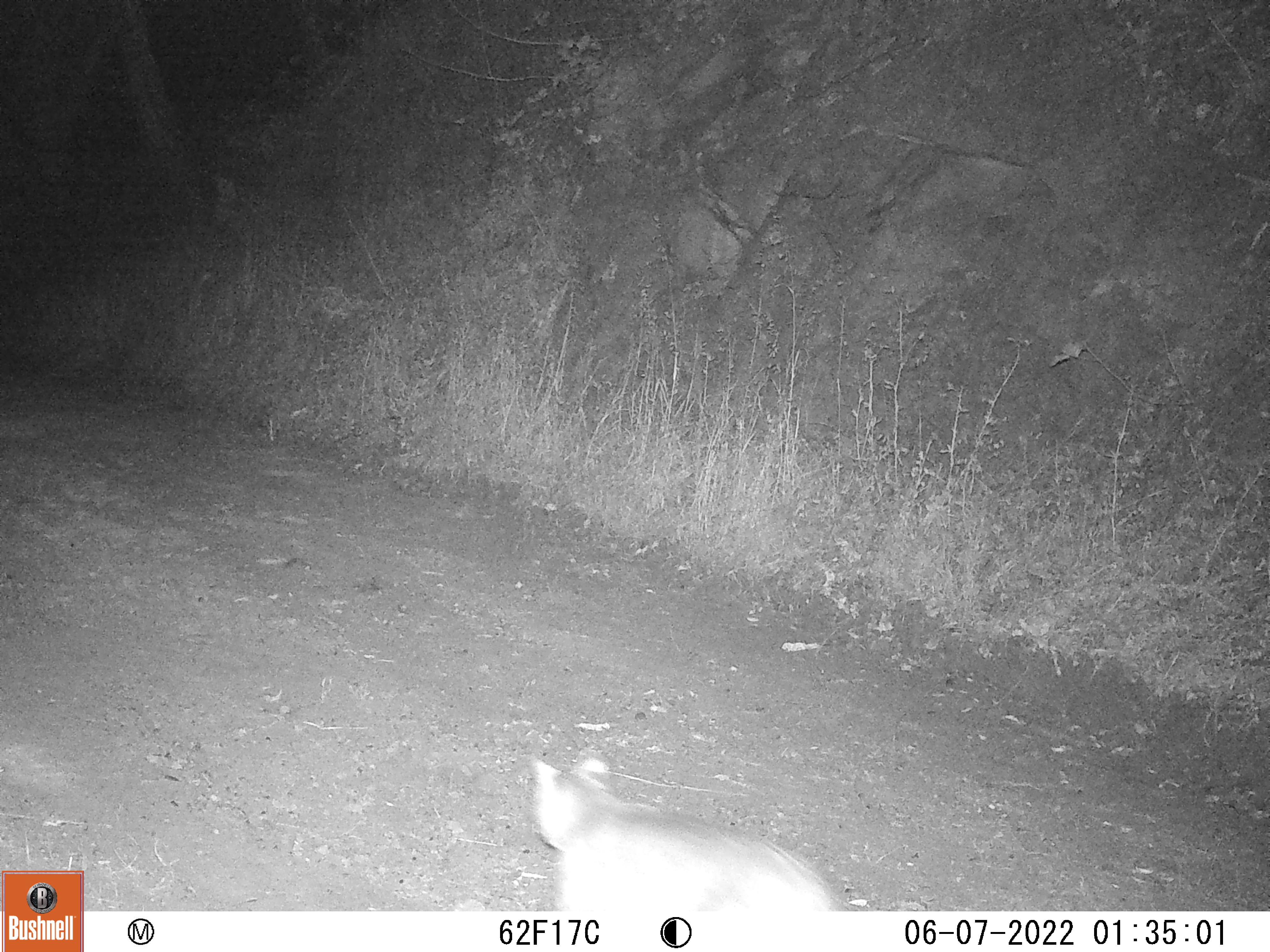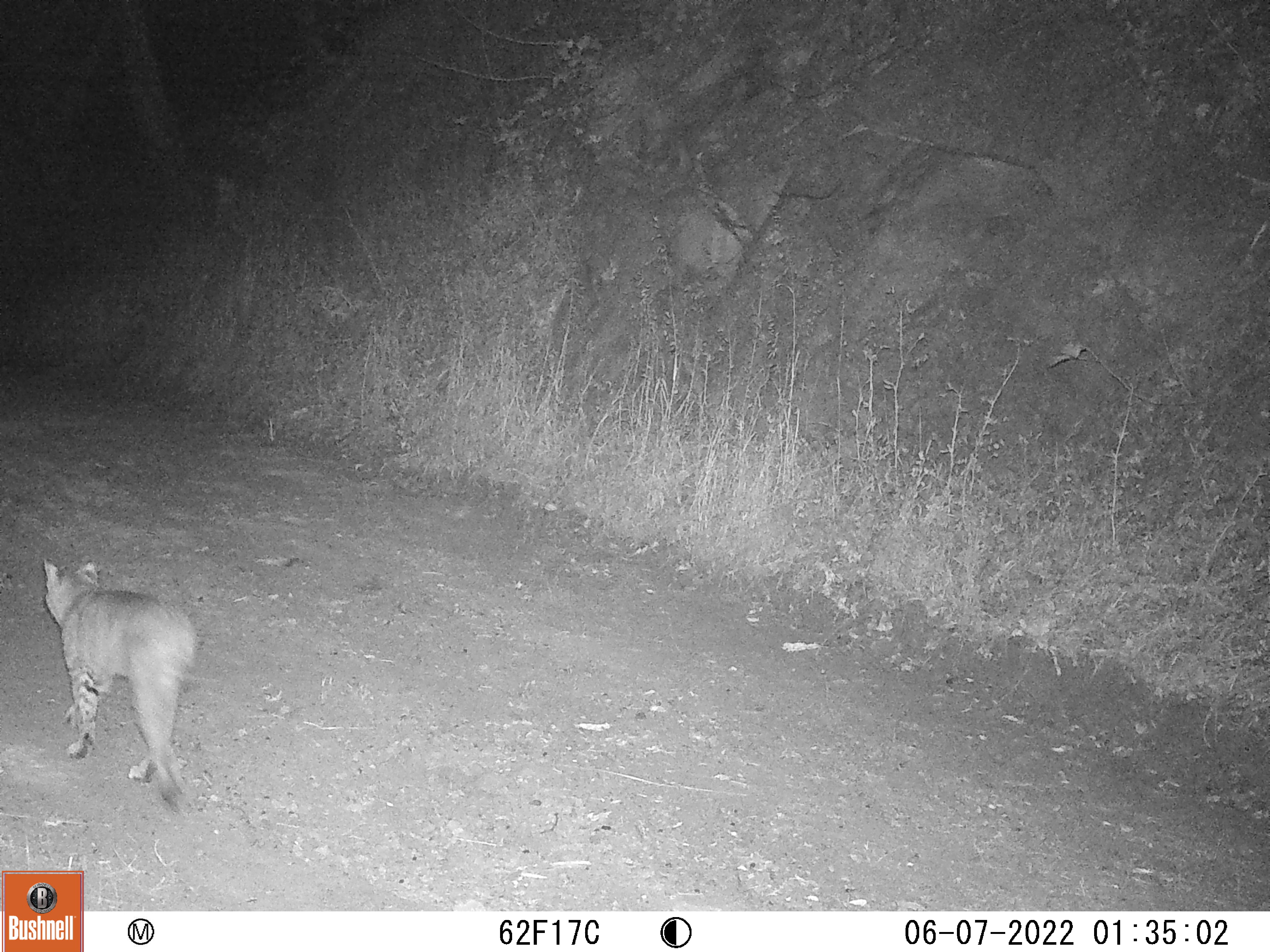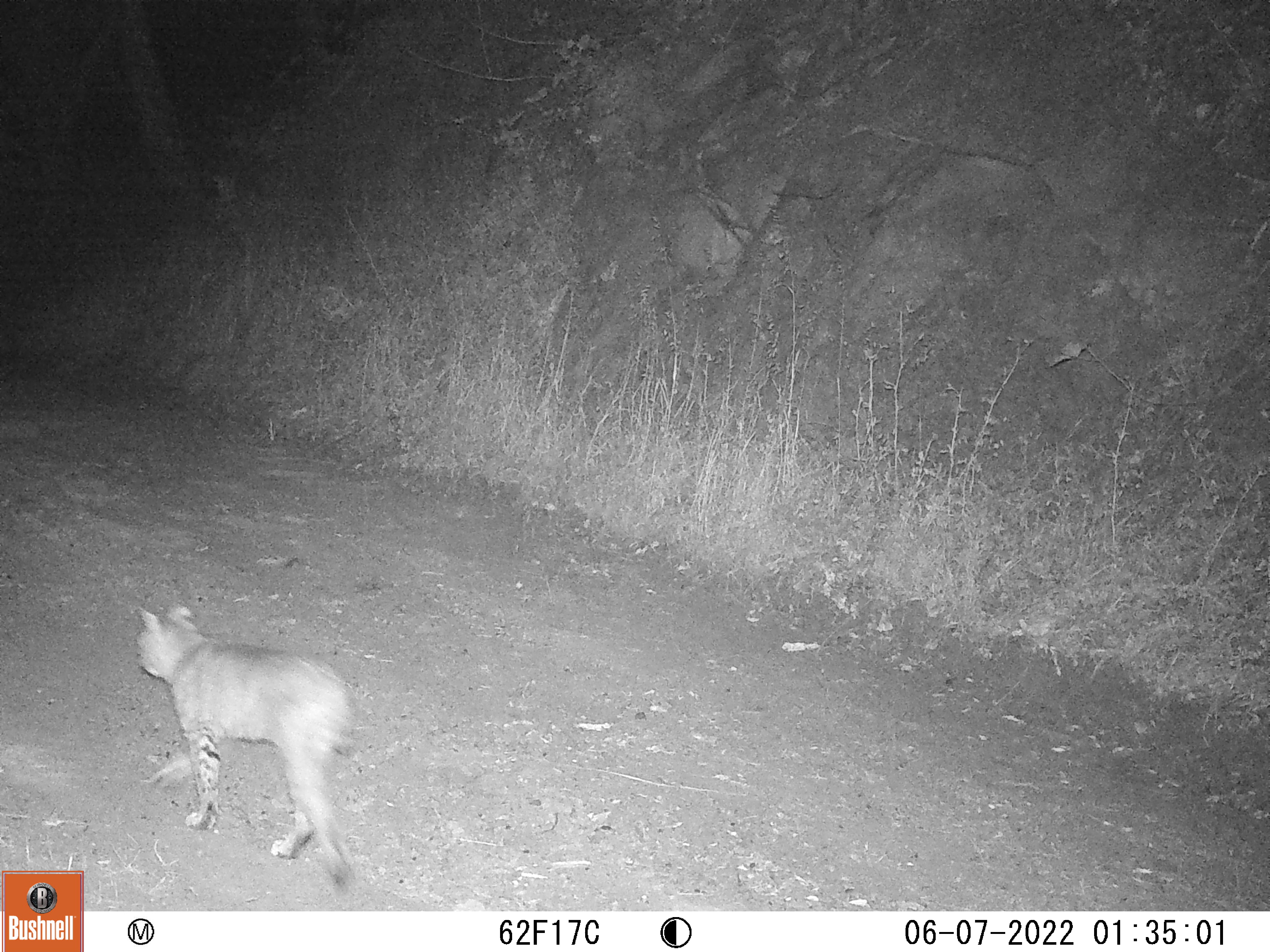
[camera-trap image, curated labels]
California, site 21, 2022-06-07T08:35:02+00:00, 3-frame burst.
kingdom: Animalia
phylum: Chordata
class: Mammalia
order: Carnivora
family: Felidae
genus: Lynx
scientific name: Lynx rufus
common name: bobcat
Bobcat (Lynx rufus).